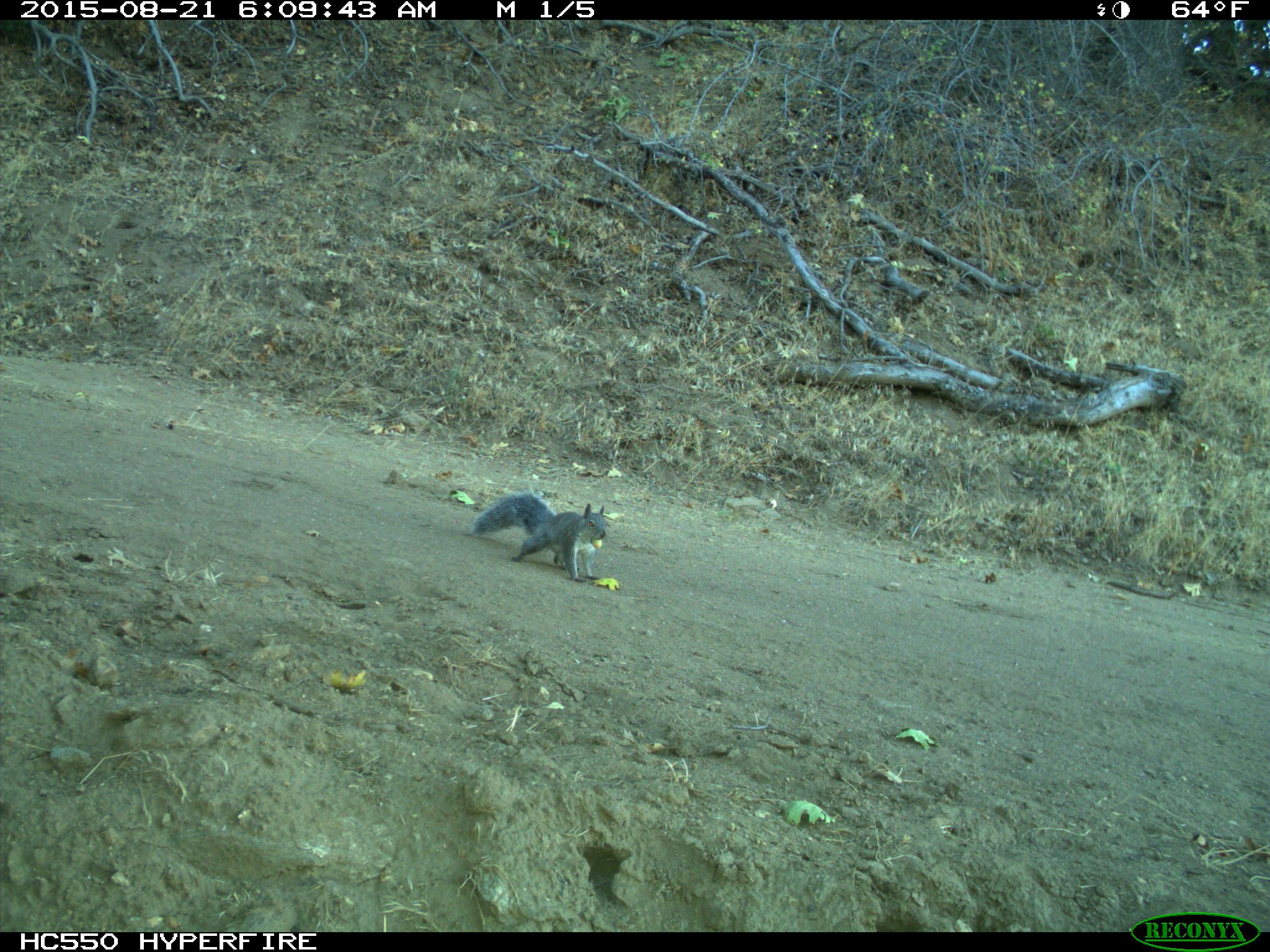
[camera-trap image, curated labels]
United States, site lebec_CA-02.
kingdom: Animalia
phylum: Chordata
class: Mammalia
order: Rodentia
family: Sciuridae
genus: Sciurus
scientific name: Sciurus carolinensis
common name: eastern gray squirrel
Sciurus carolinensis (eastern gray squirrel).